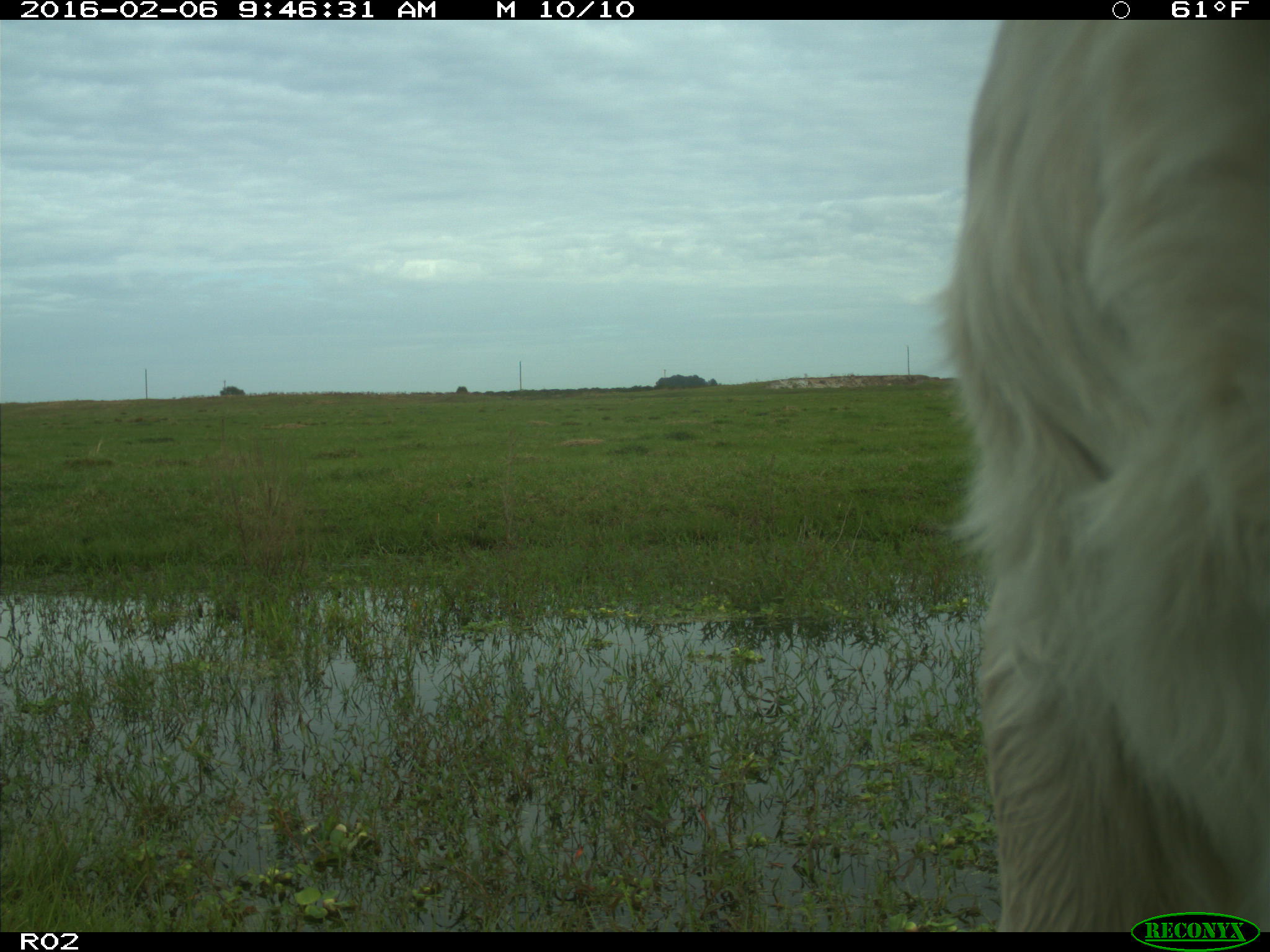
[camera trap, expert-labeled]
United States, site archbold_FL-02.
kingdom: Animalia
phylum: Chordata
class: Mammalia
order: Artiodactyla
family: Bovidae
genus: Bos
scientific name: Bos taurus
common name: domestic cow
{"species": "Bos taurus (domestic cow)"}